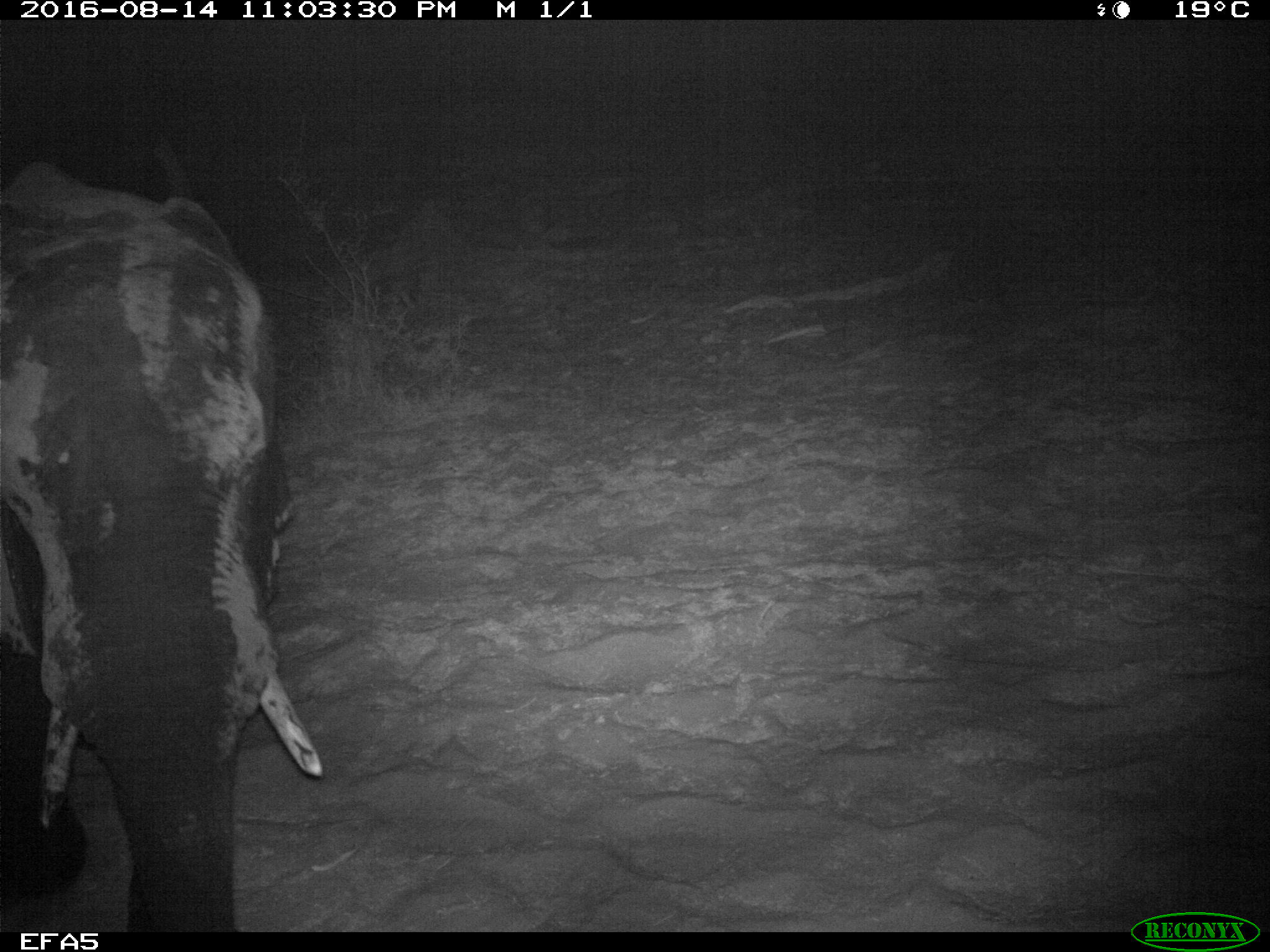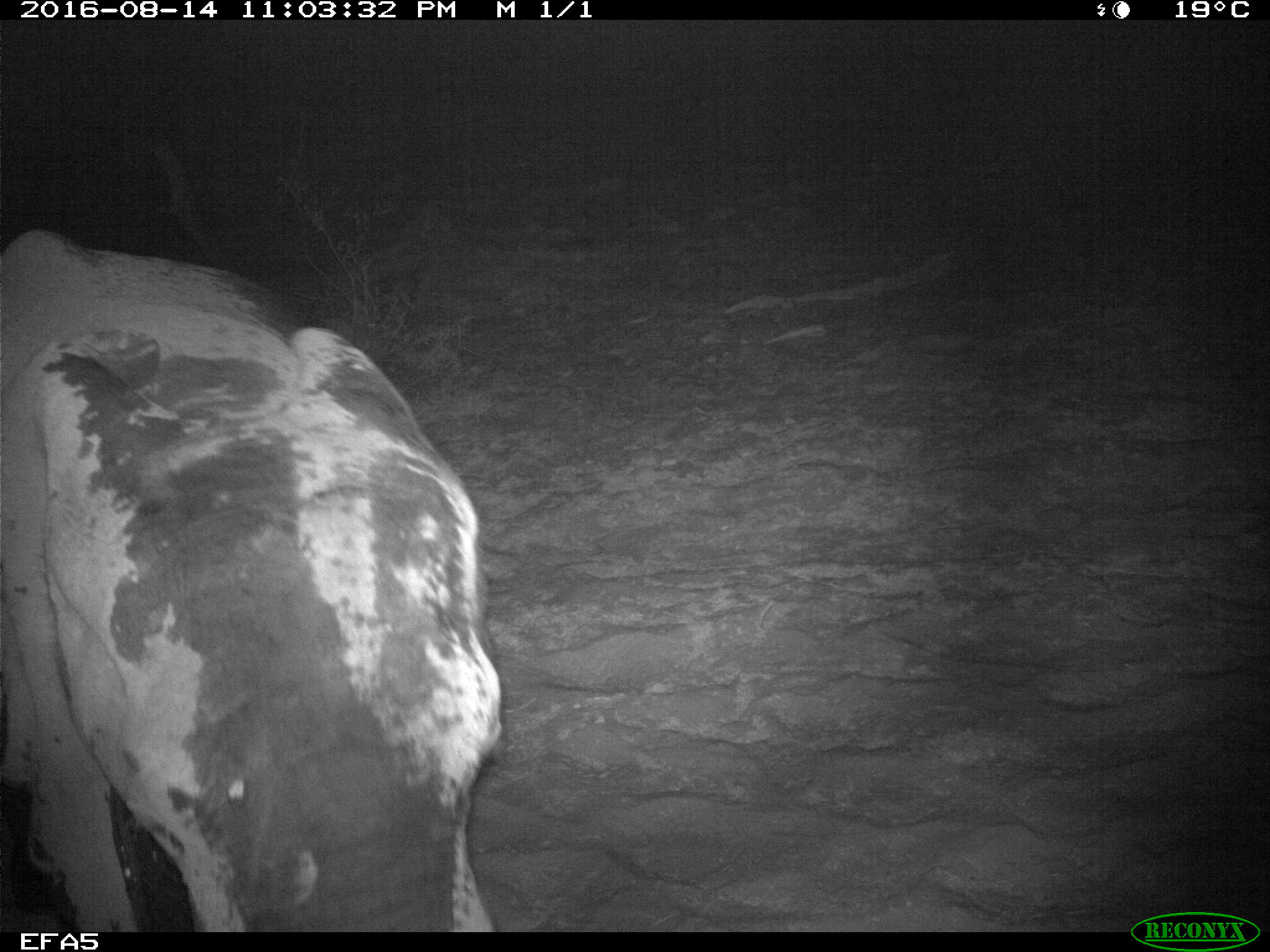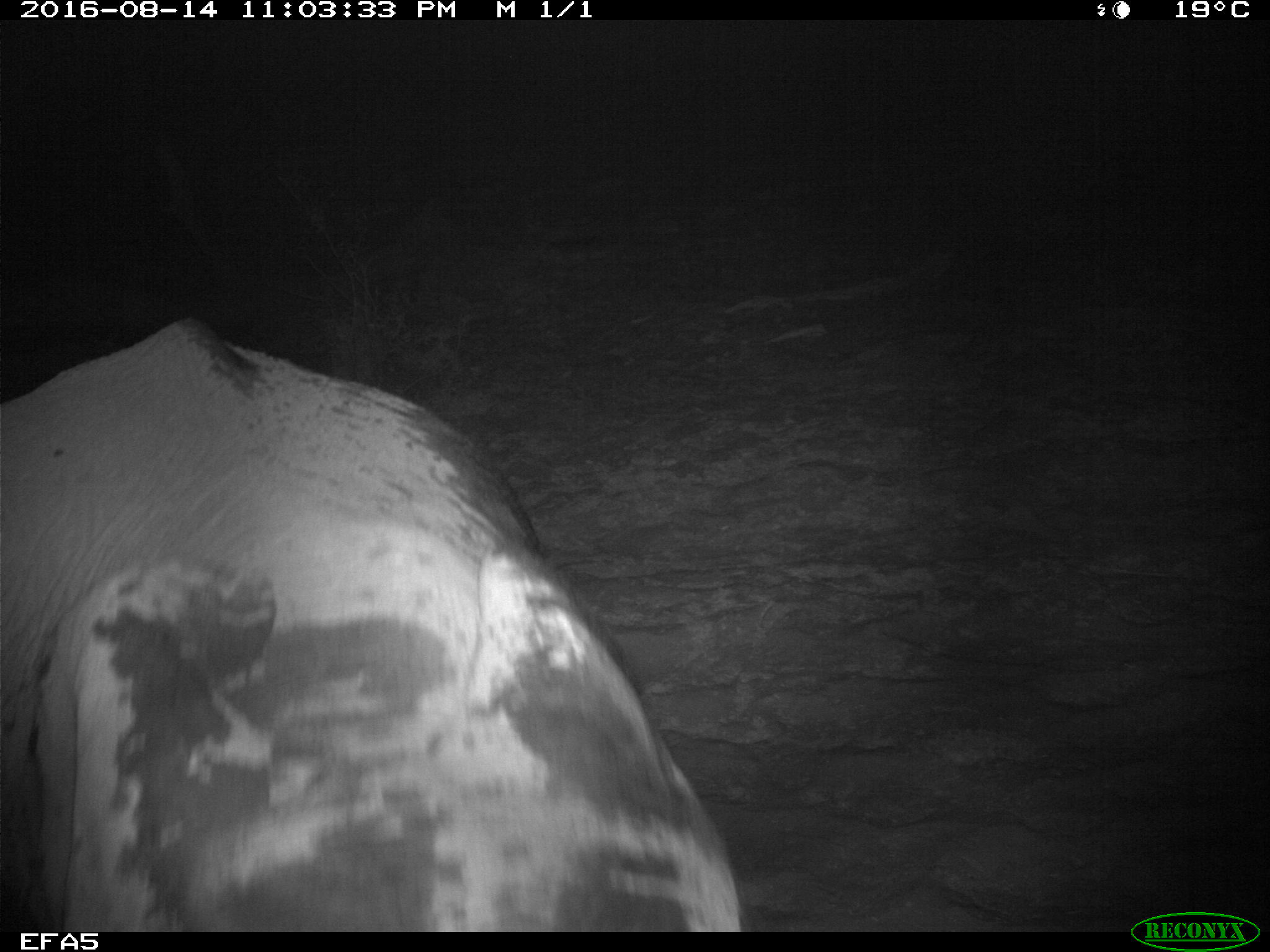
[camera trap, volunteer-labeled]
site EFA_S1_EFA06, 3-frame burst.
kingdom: Animalia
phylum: Chordata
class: Mammalia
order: Proboscidea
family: Elephantidae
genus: Loxodonta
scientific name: Loxodonta africana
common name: african bush elephant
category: elephant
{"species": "elephant (african bush elephant) (Loxodonta africana)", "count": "1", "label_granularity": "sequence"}